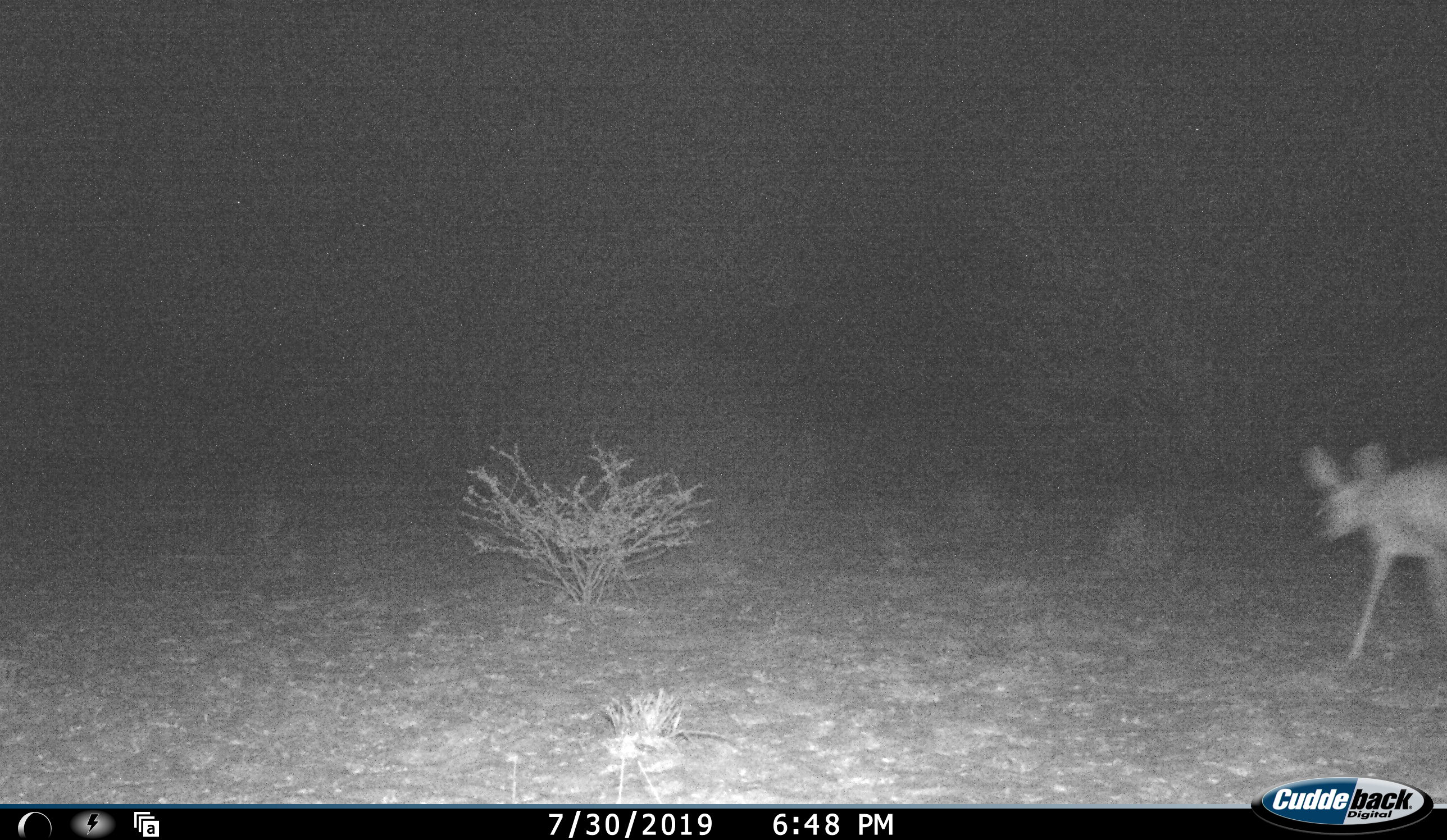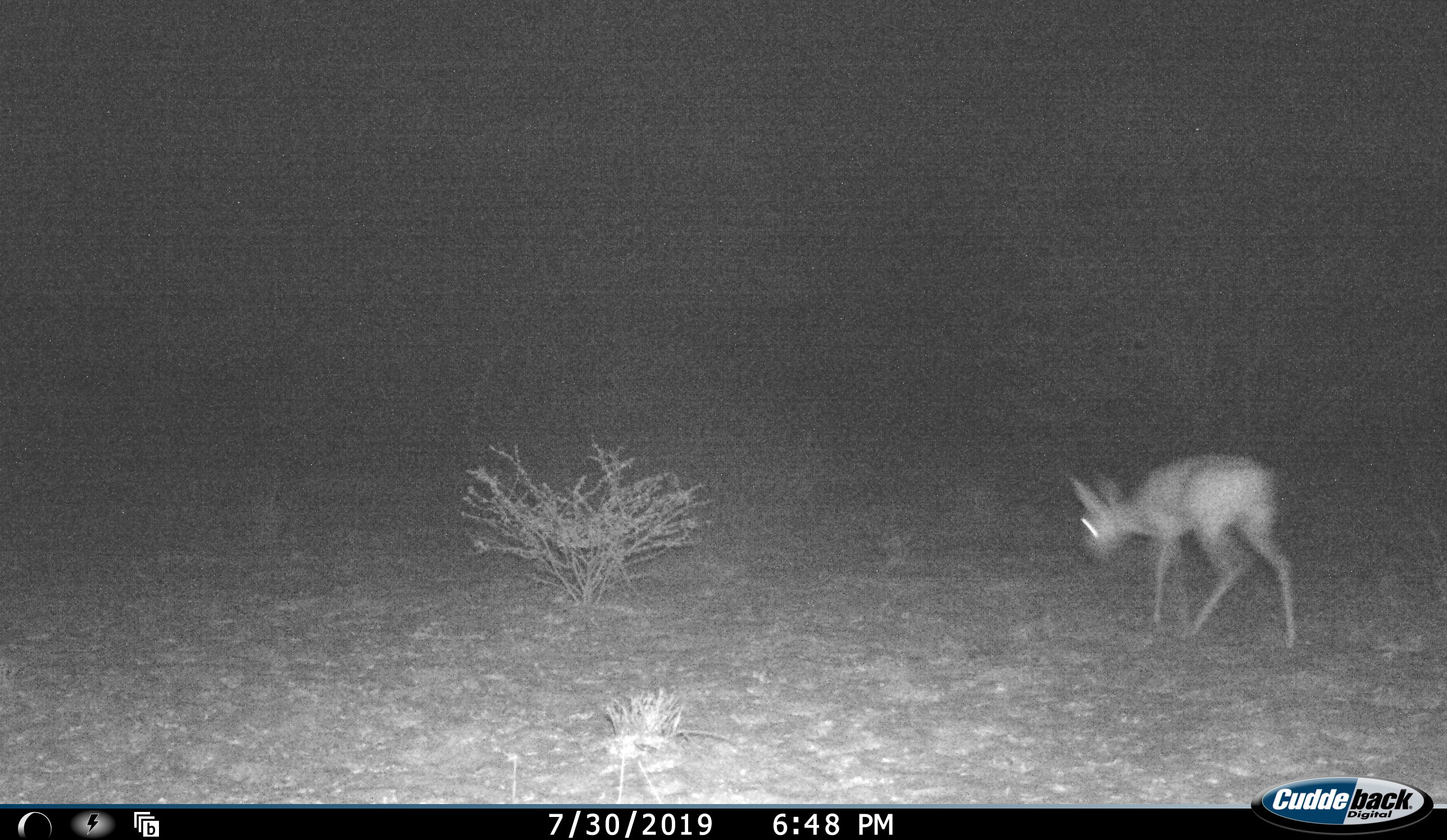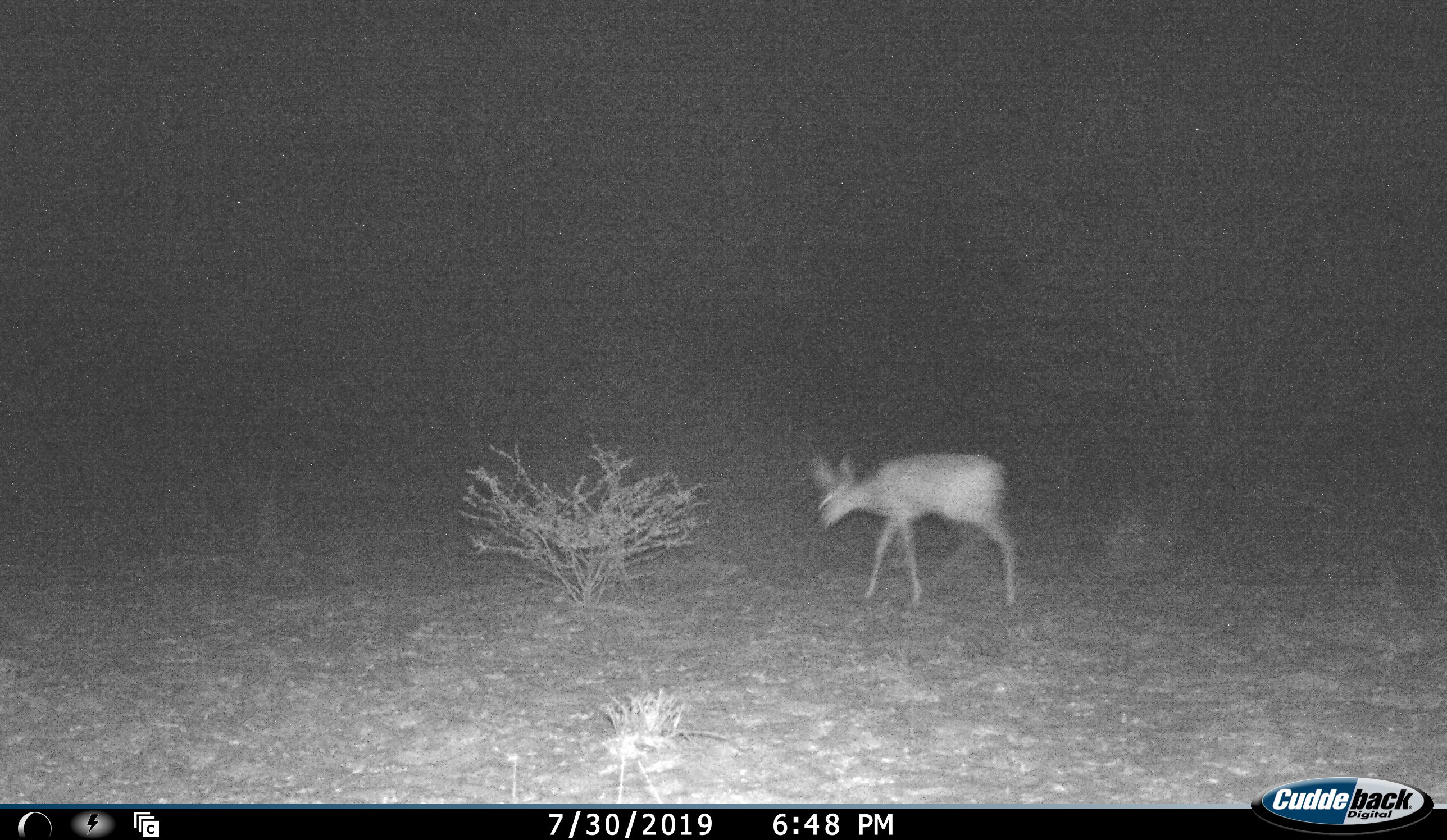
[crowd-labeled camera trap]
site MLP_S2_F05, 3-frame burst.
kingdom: Animalia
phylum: Chordata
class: Mammalia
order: Artiodactyla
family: Bovidae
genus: Raphicerus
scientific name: Raphicerus campestris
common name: steenbok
Steenbok (Raphicerus campestris), count 1. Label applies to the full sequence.